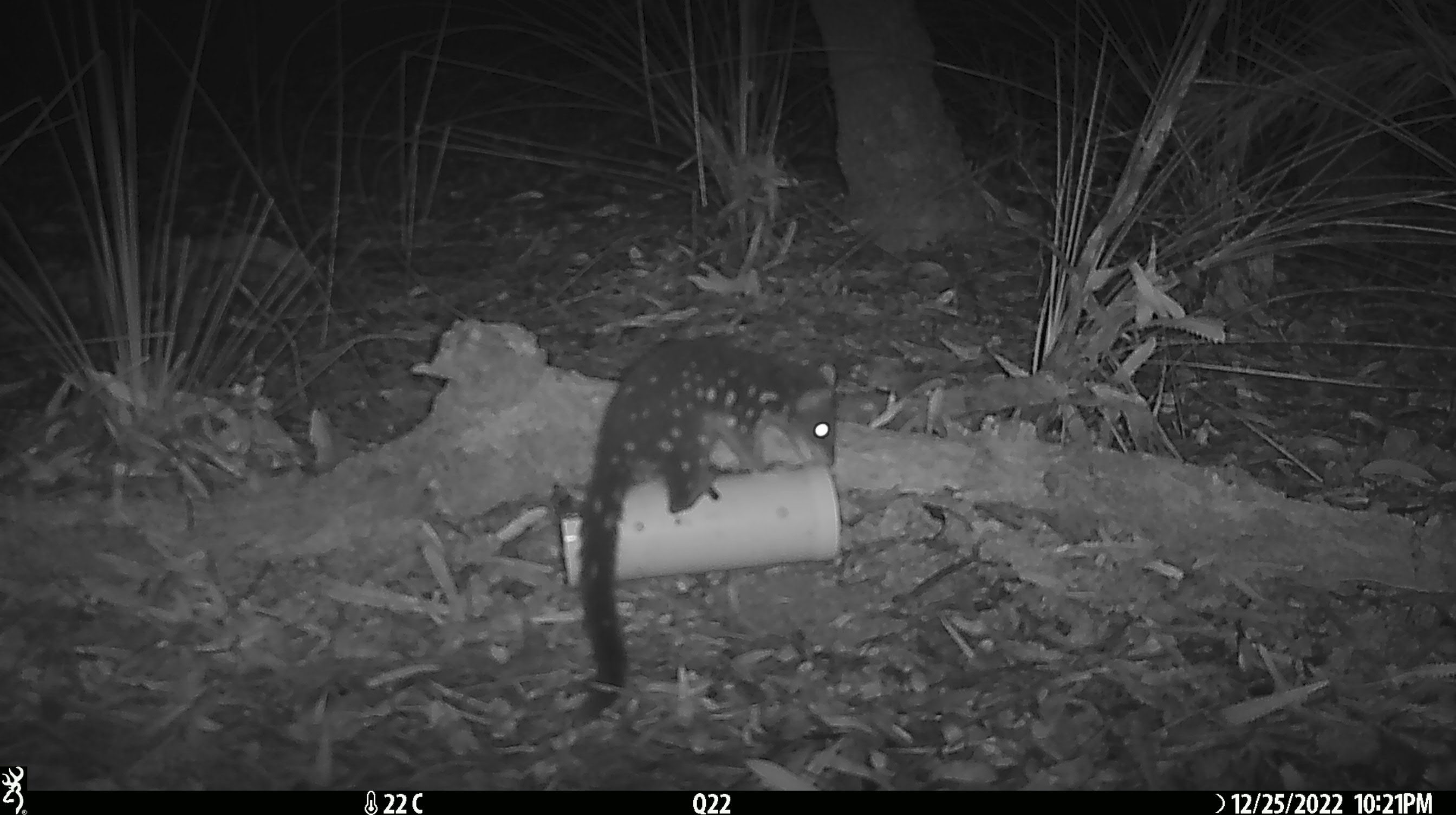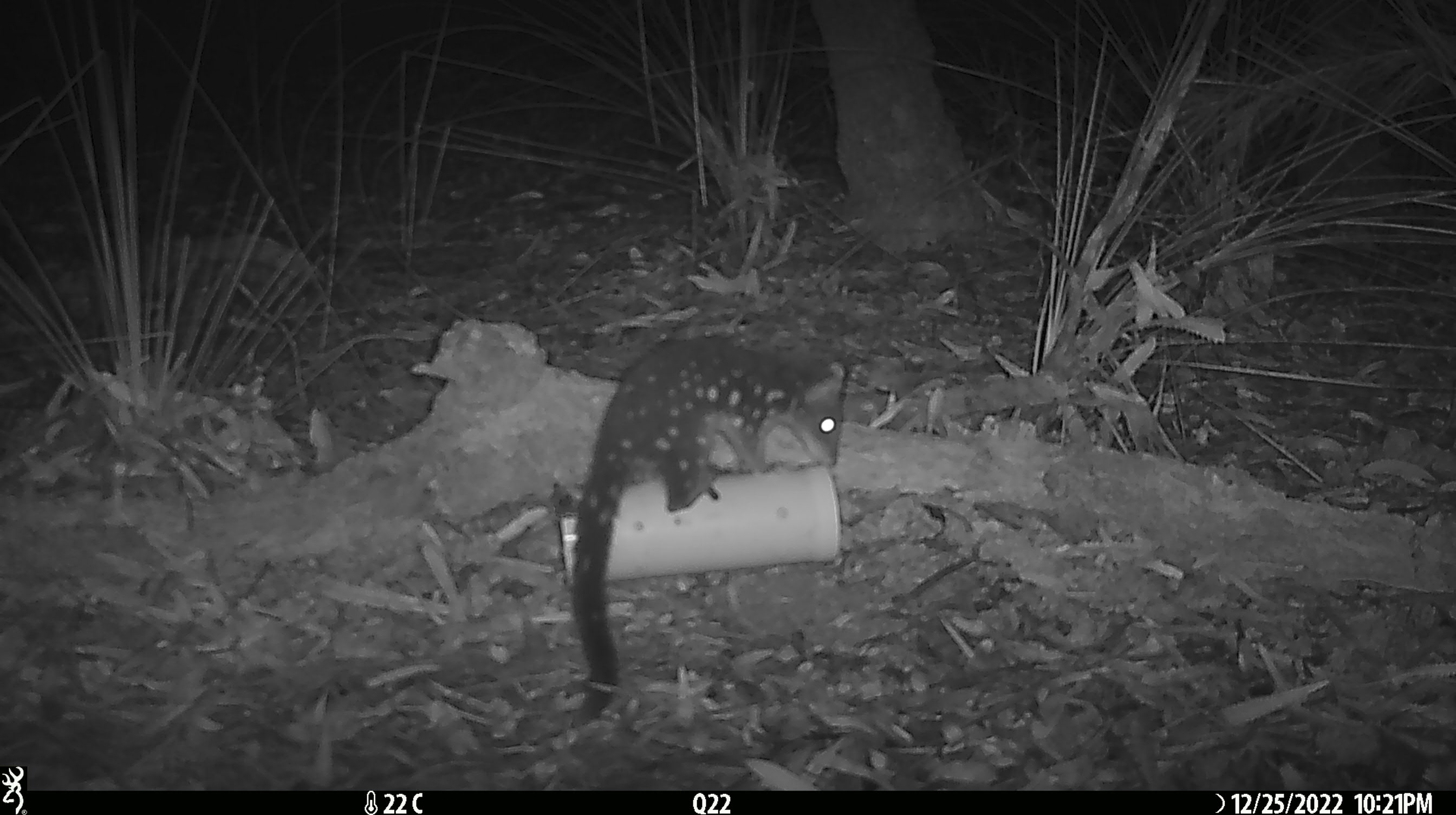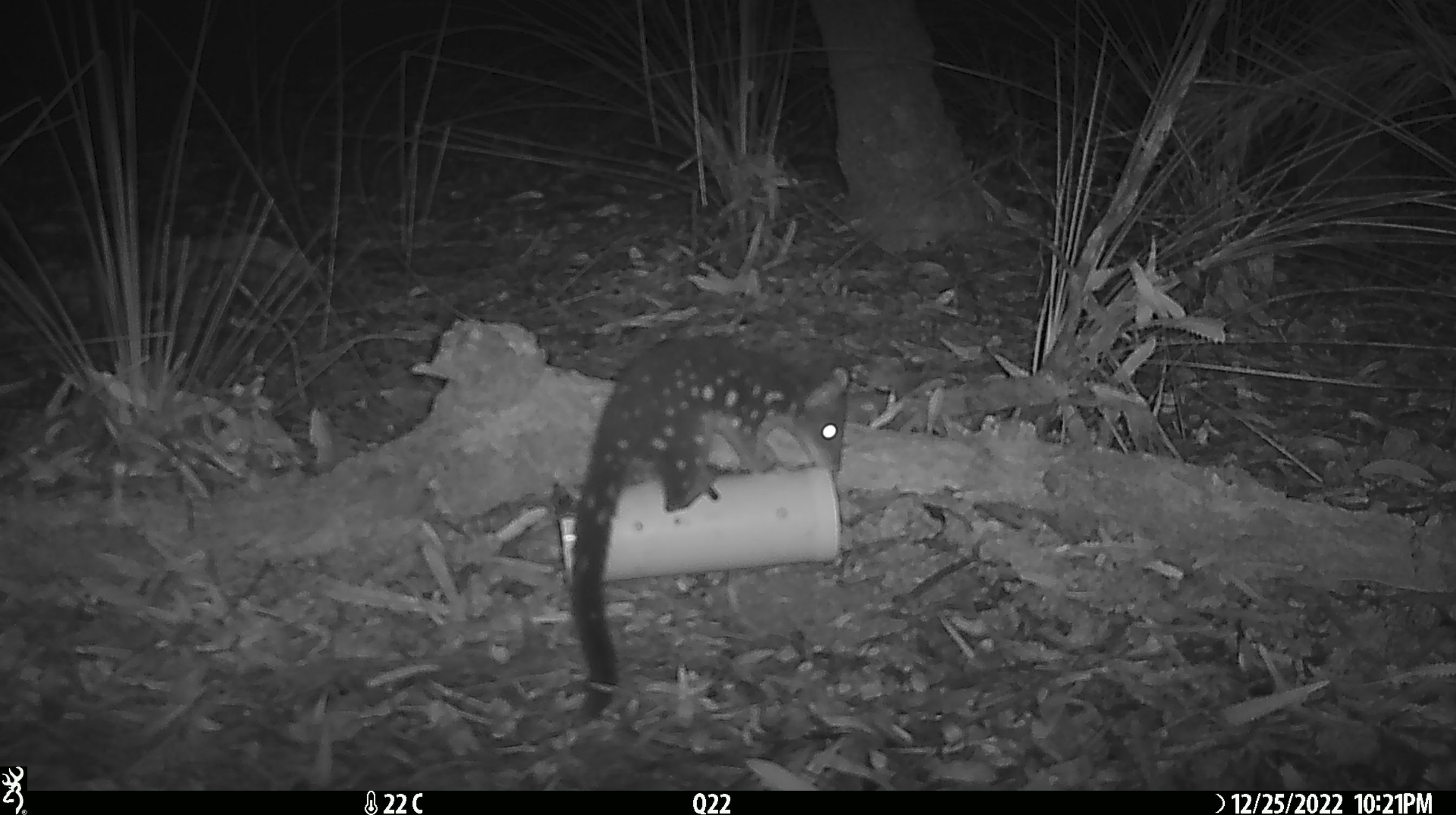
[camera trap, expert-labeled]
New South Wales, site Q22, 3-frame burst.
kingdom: Animalia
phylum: Chordata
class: Mammalia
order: Dasyuromorphia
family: Dasyuridae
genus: Dasyurus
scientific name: Dasyurus maculatus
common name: spotted-tailed quoll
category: quoll